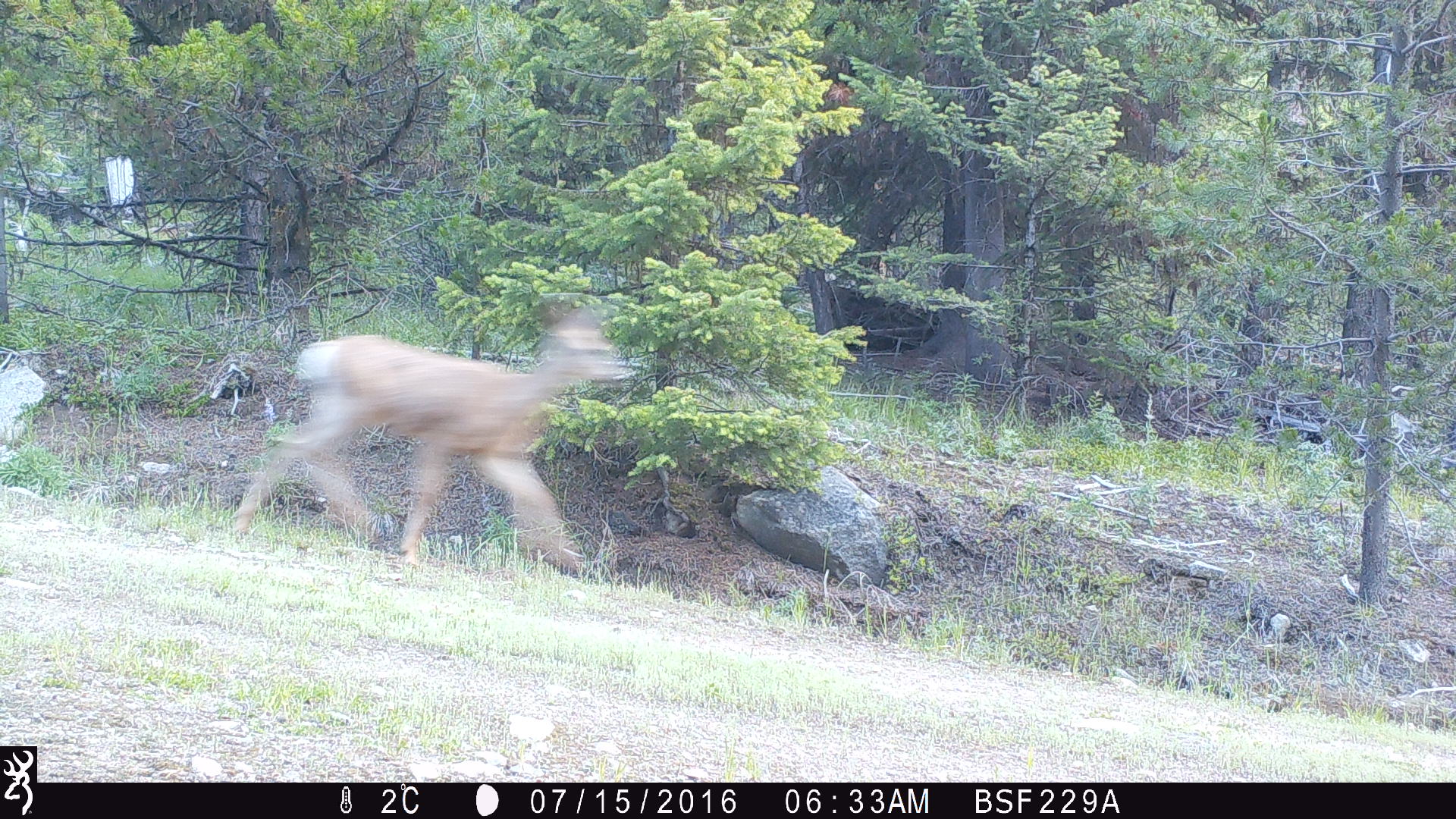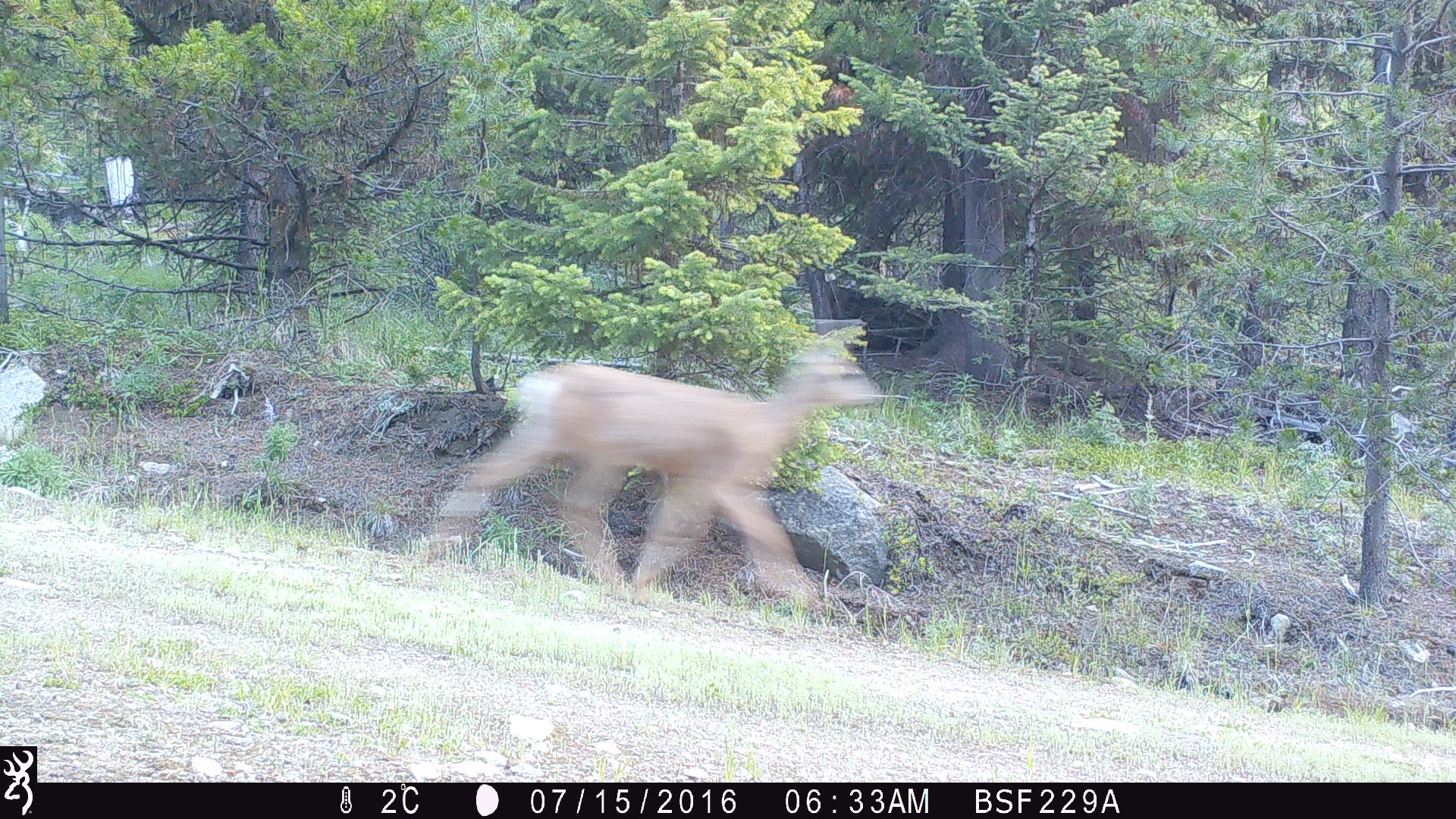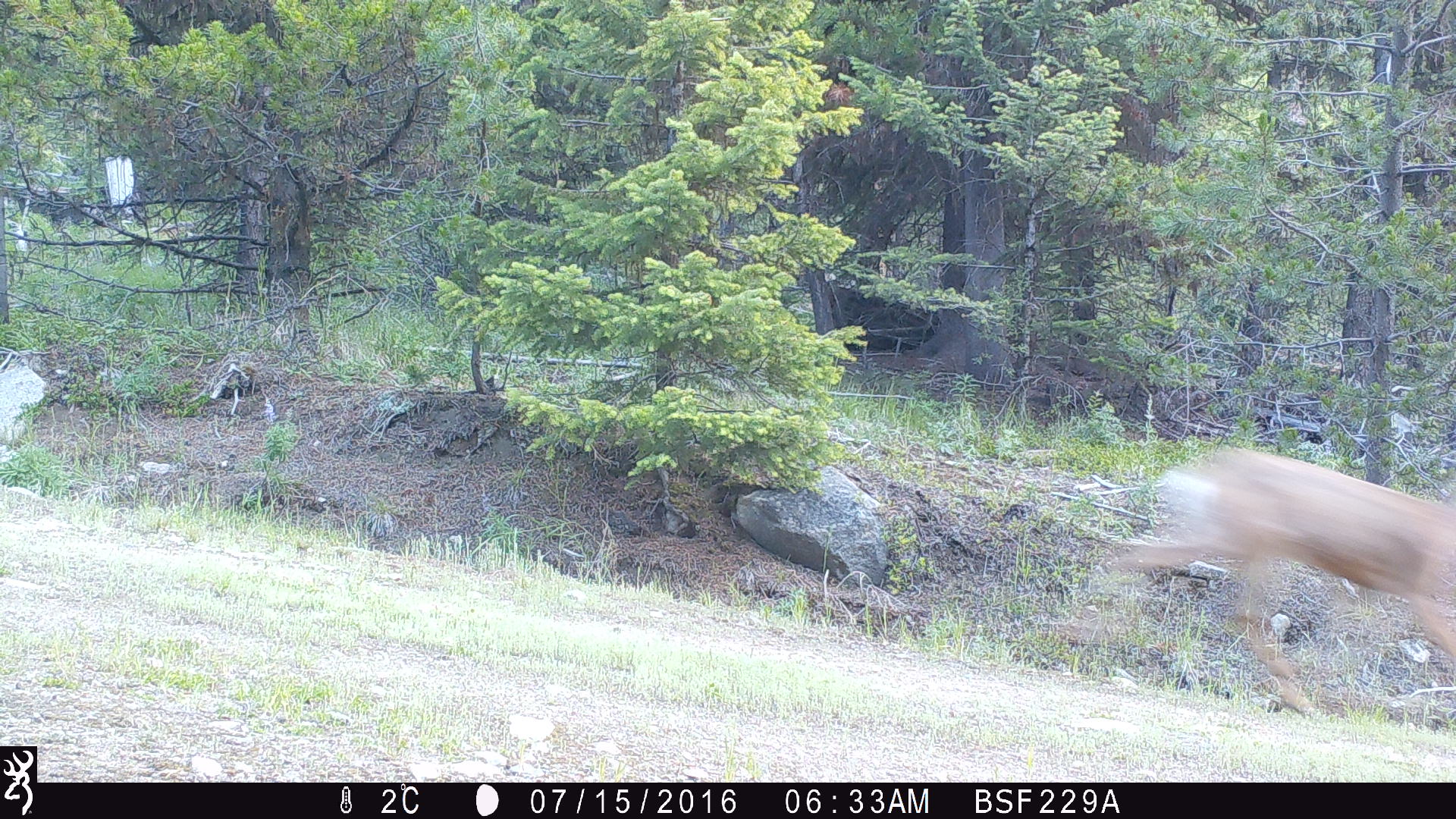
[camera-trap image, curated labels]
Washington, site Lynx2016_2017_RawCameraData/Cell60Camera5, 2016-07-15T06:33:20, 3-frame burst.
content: unidentified animal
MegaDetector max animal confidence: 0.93